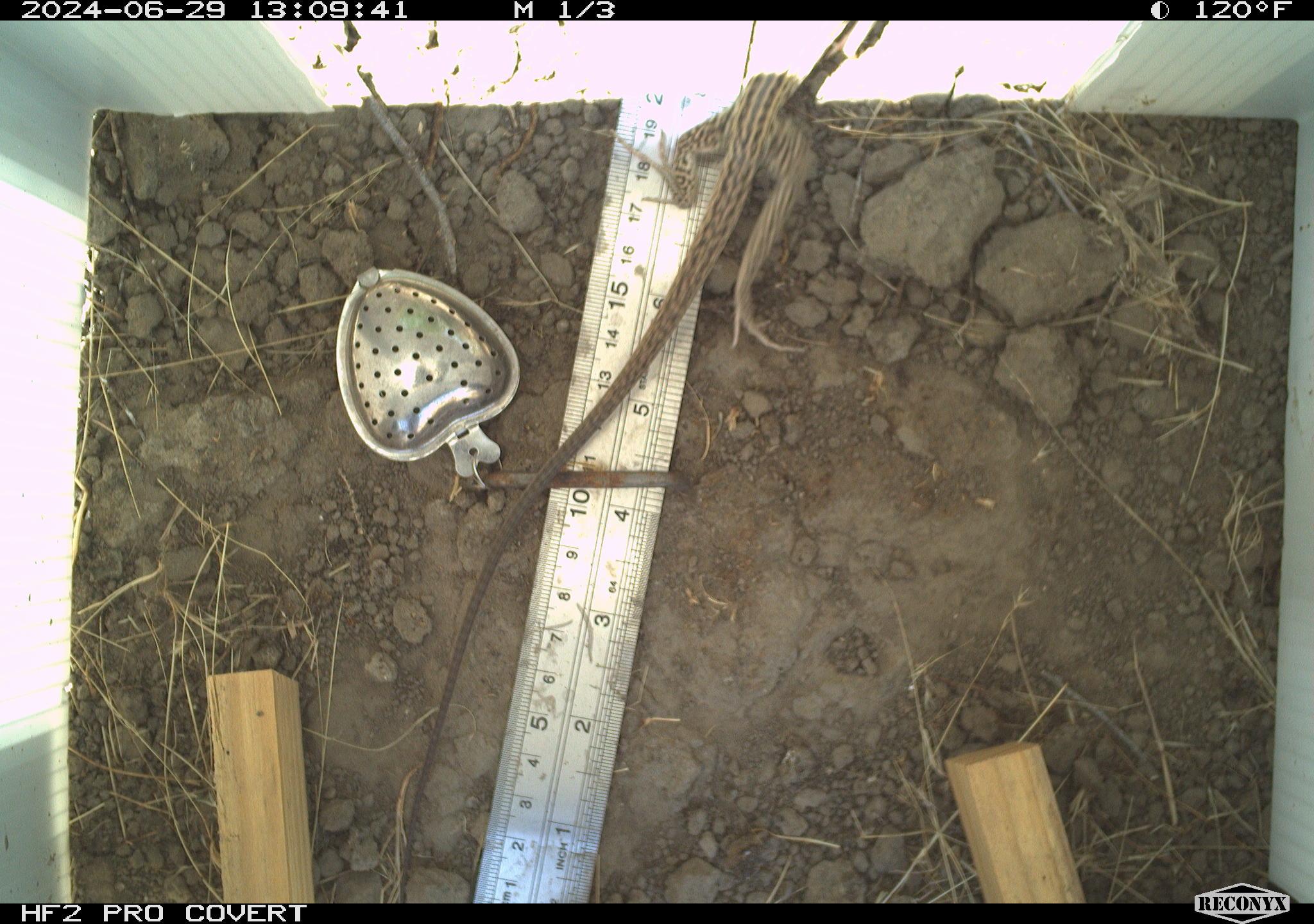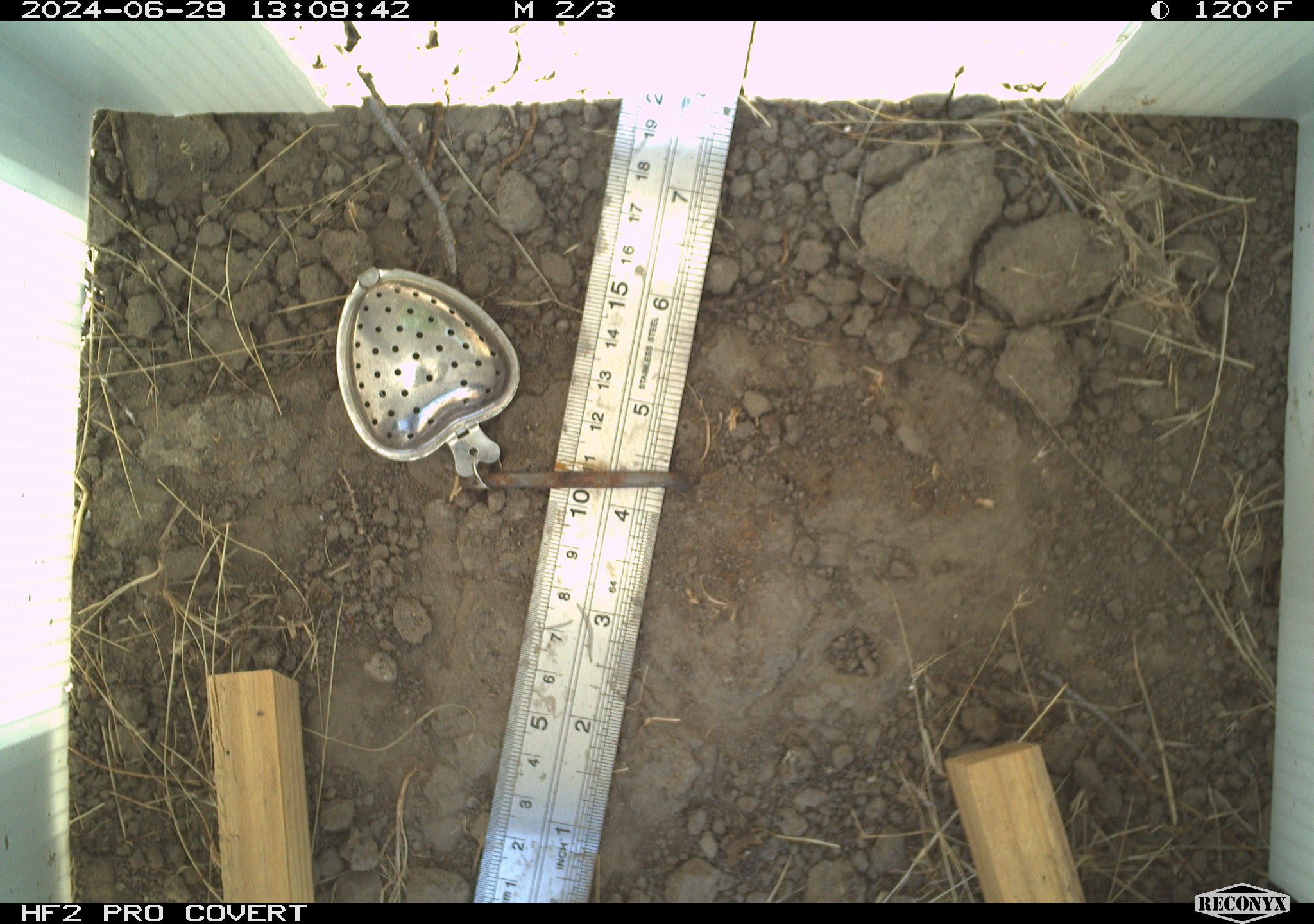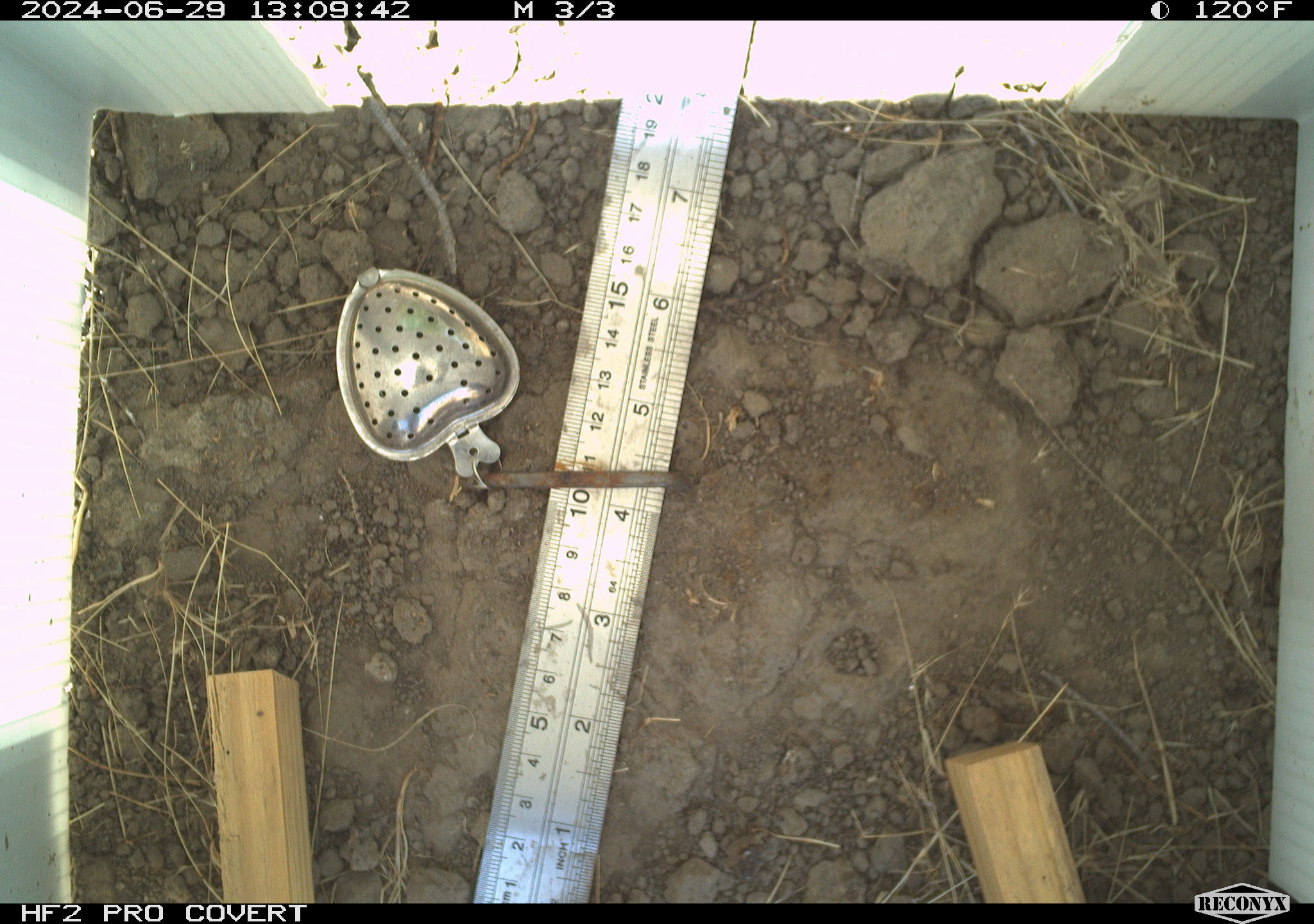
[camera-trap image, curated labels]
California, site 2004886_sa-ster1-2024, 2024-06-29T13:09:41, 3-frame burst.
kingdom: Animalia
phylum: Chordata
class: Reptilia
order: Squamata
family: Teiidae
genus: Aspidoscelis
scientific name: Aspidoscelis tigris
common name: western whiptail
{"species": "western whiptail (Aspidoscelis tigris)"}